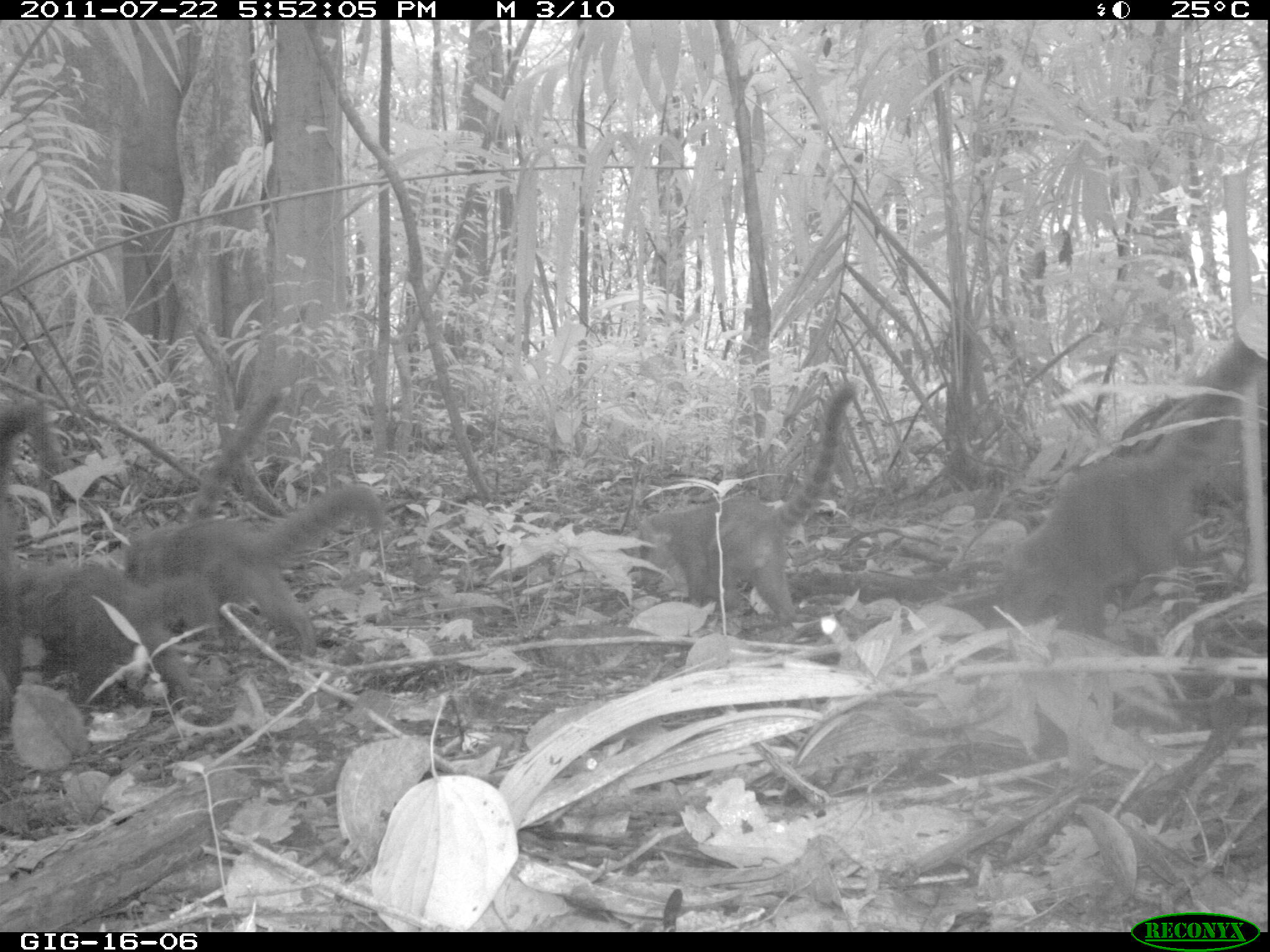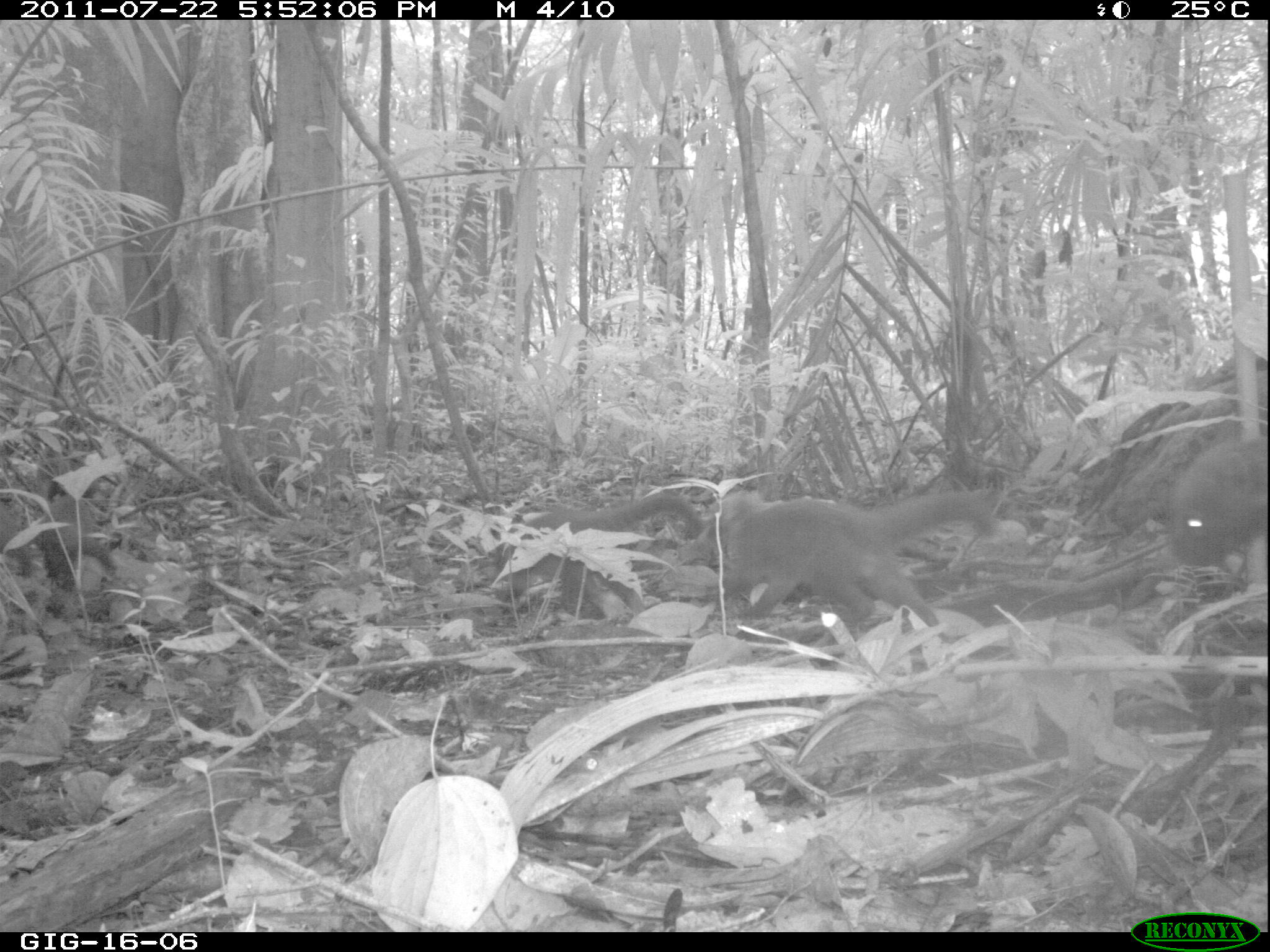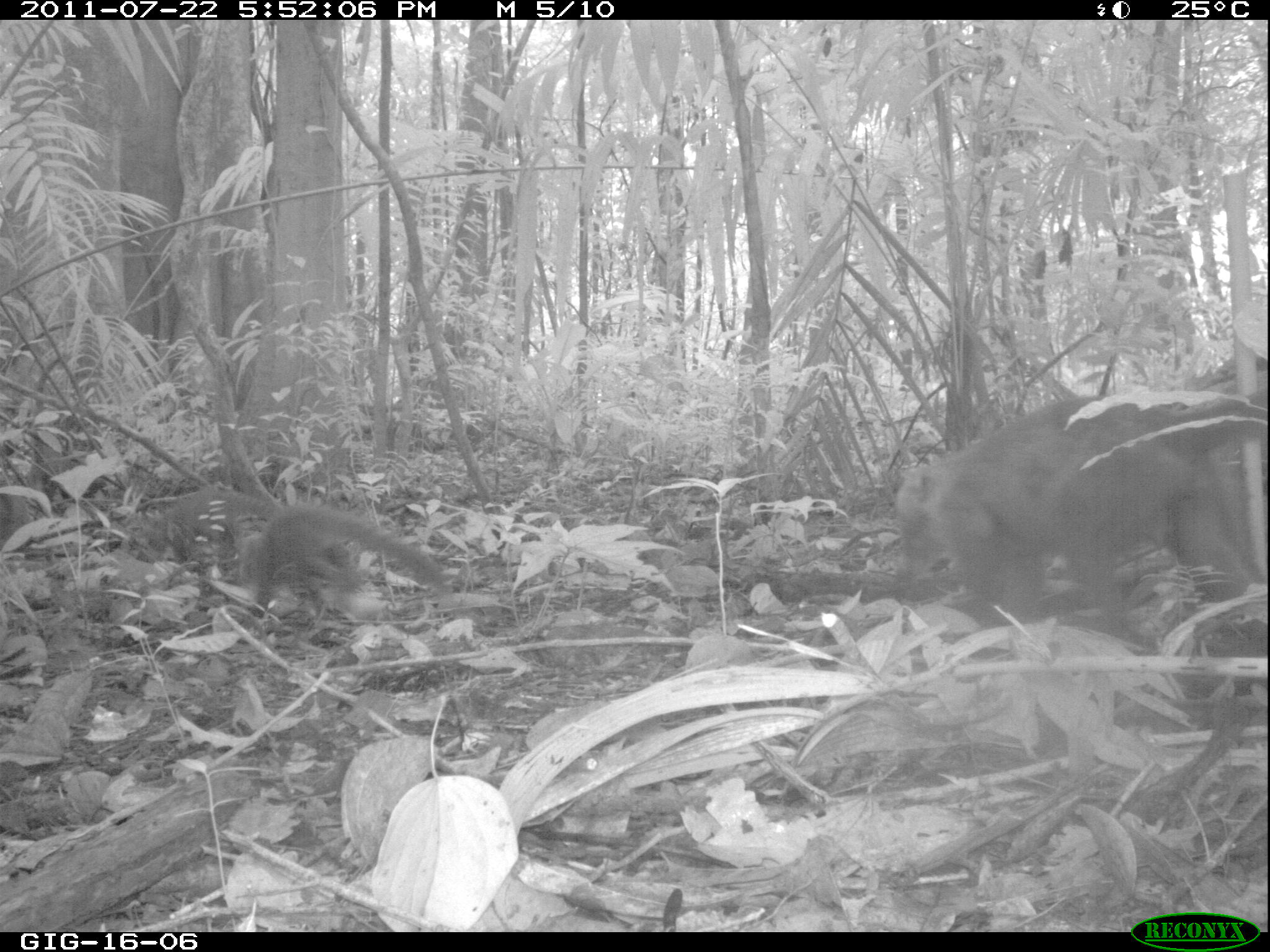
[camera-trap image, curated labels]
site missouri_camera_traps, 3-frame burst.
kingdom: Animalia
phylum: Chordata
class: Mammalia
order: Carnivora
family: Procyonidae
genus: Nasua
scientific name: Nasua narica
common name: white-nosed coati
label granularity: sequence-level